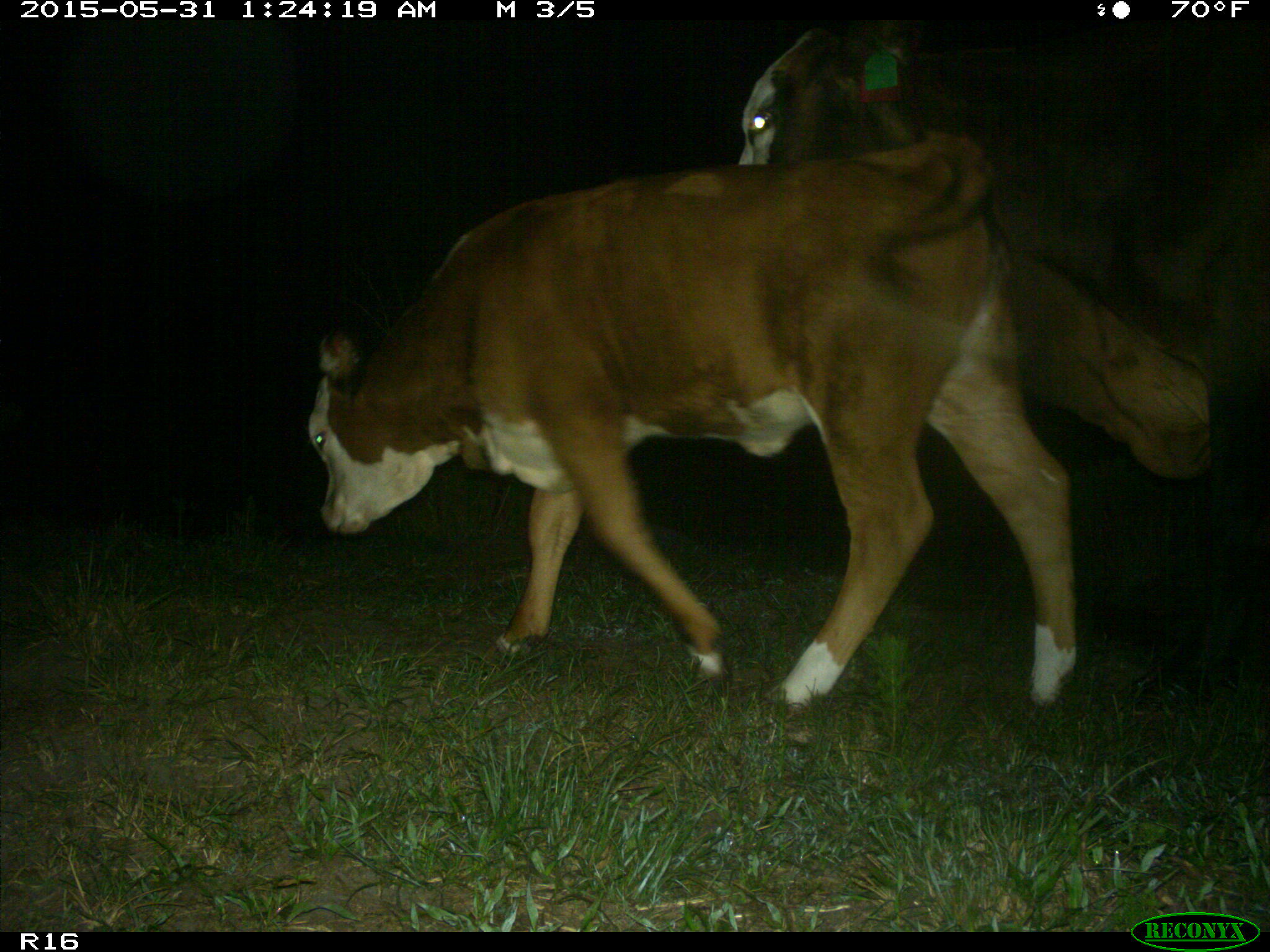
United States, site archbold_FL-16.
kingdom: Animalia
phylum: Chordata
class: Mammalia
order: Artiodactyla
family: Bovidae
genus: Bos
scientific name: Bos taurus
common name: domestic cow